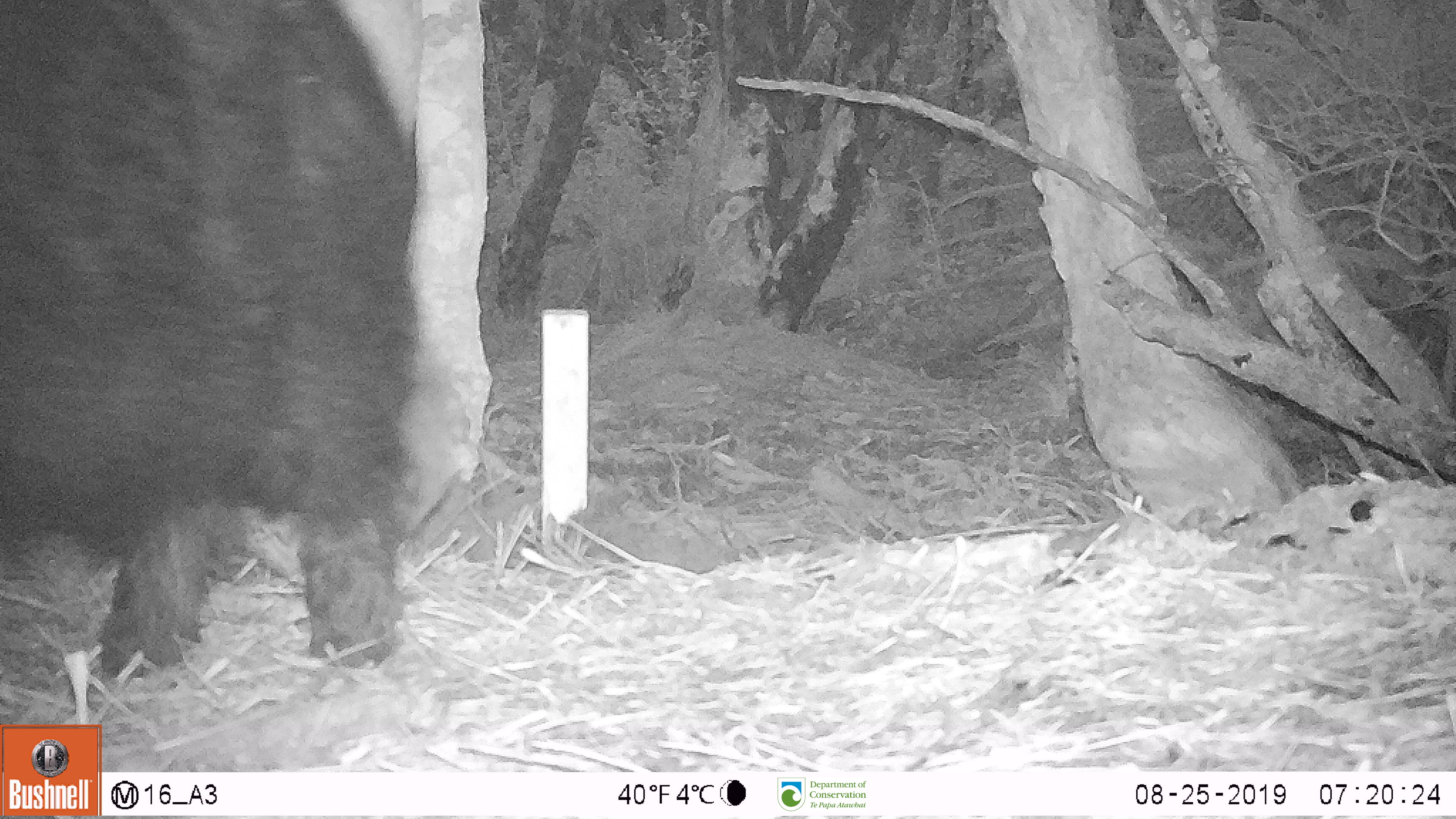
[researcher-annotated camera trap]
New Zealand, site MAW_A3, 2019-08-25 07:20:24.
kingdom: Animalia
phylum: Chordata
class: Mammalia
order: Artiodactyla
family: Suidae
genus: Sus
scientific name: Sus scrofa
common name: pig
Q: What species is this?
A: Pig (Sus scrofa).